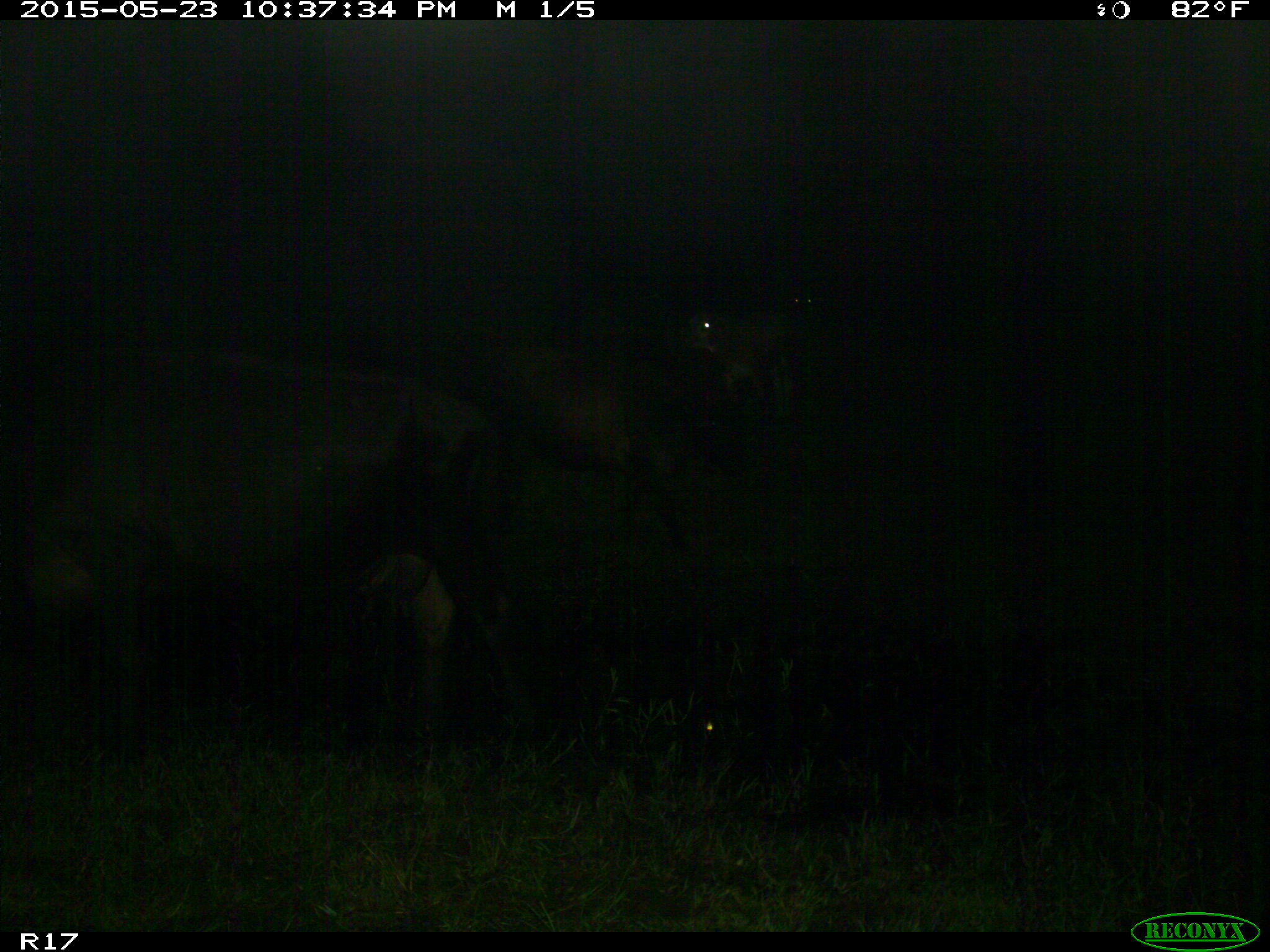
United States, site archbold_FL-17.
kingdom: Animalia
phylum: Chordata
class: Mammalia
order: Artiodactyla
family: Bovidae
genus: Bos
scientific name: Bos taurus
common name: domestic cow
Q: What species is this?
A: Bos taurus (domestic cow).